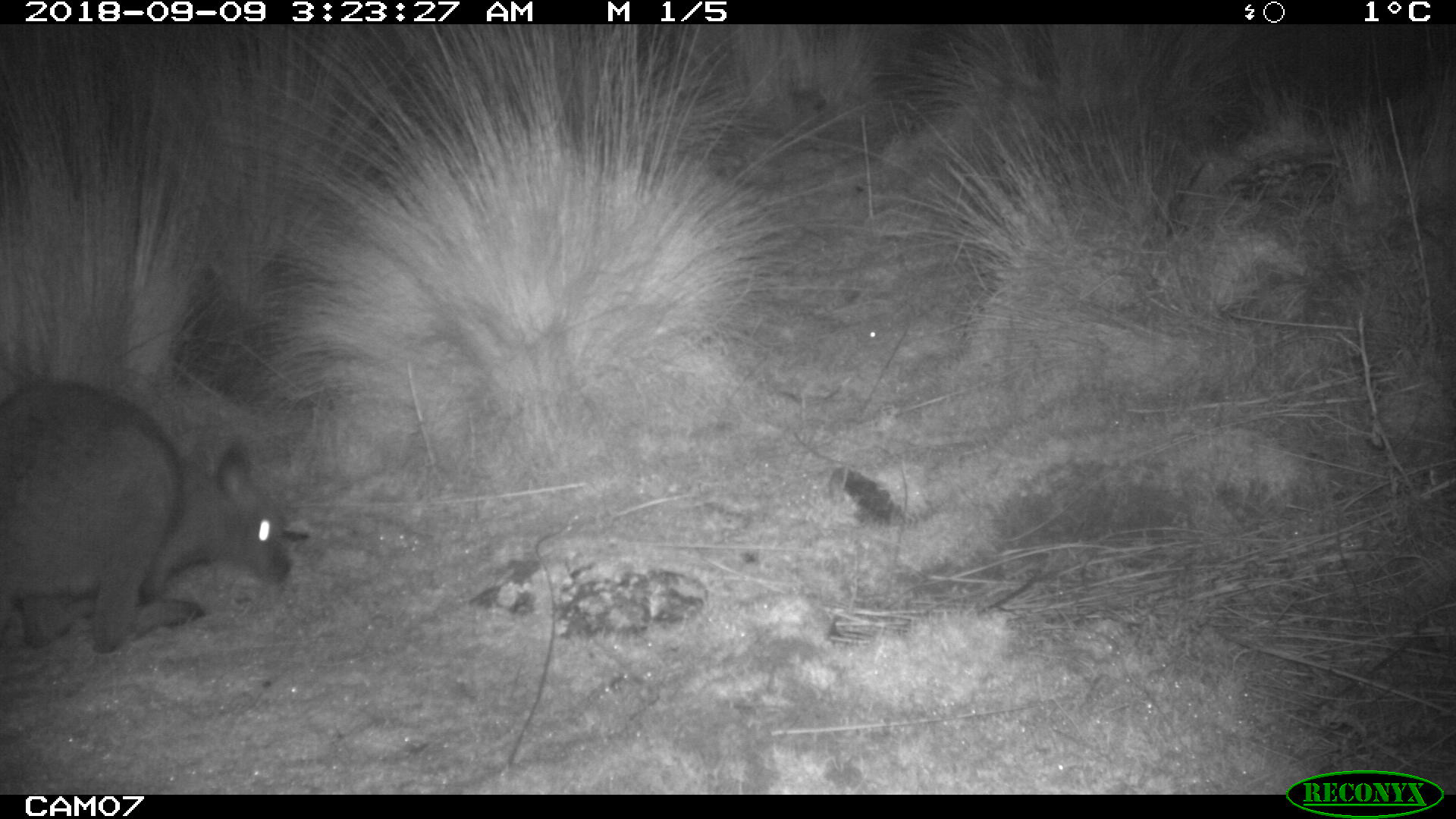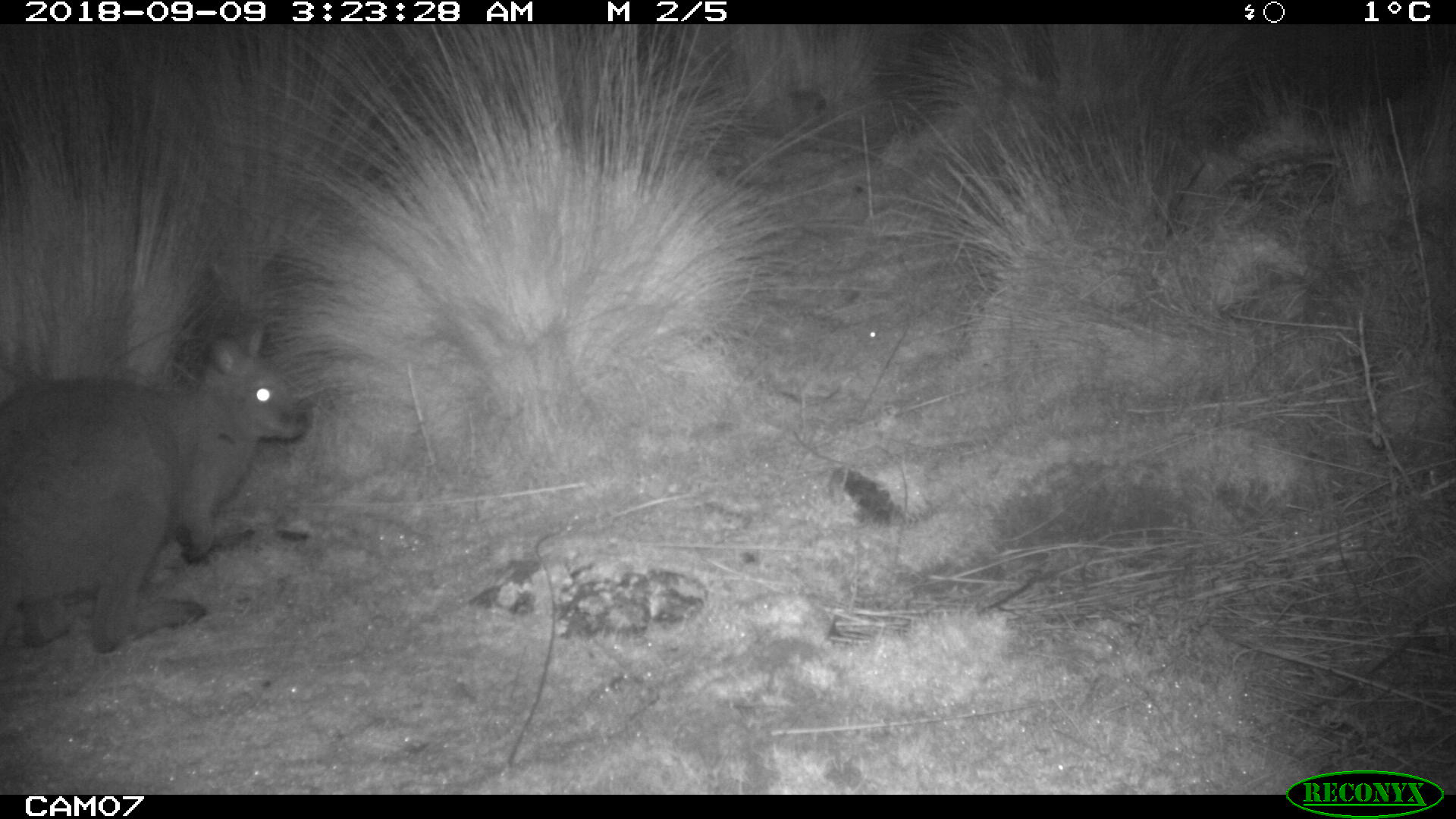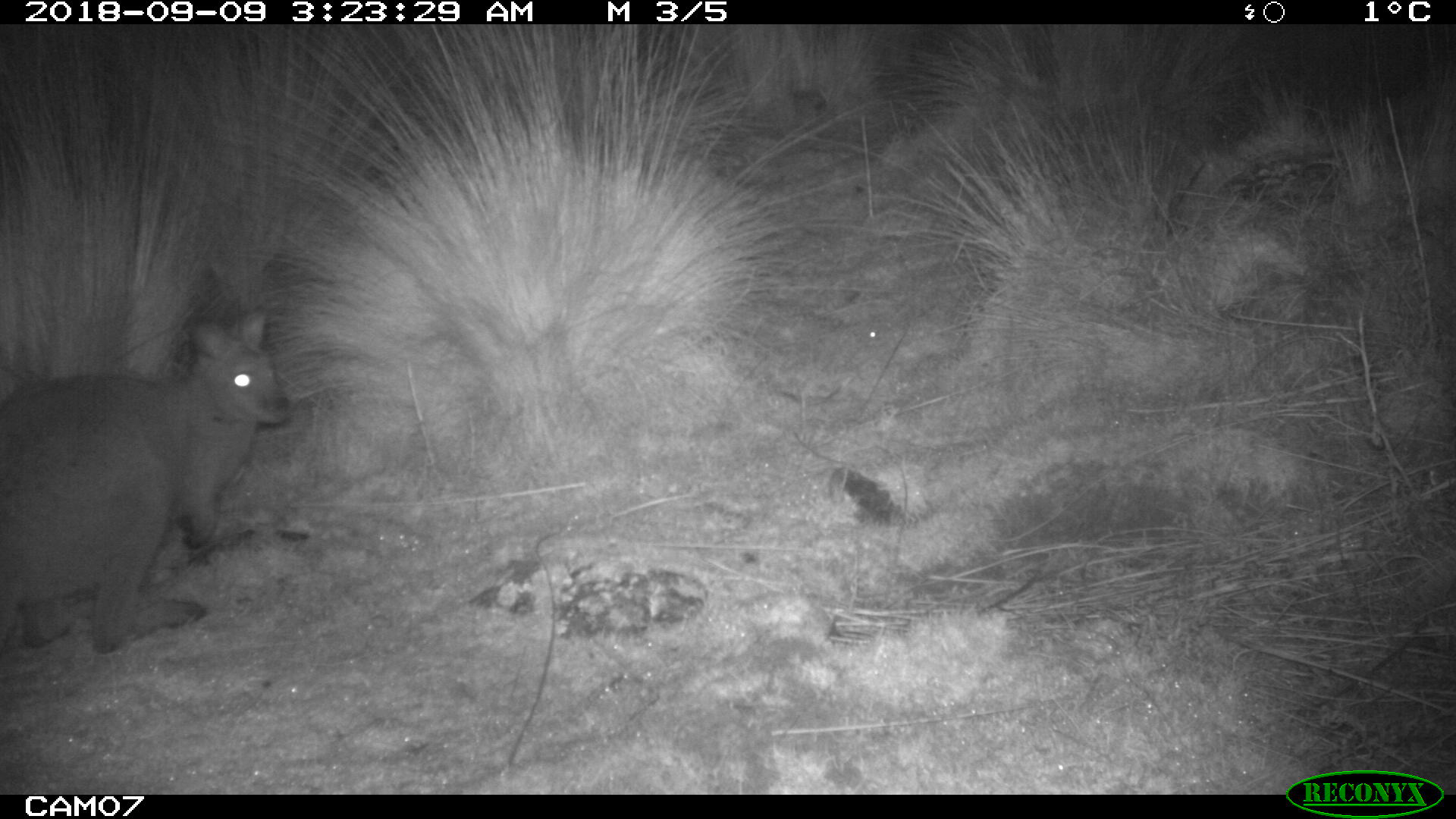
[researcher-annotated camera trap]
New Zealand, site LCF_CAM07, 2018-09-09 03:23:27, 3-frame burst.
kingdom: Animalia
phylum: Chordata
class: Mammalia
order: Diprotodontia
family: Macropodidae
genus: Notamacropus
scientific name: Notamacropus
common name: wallaby